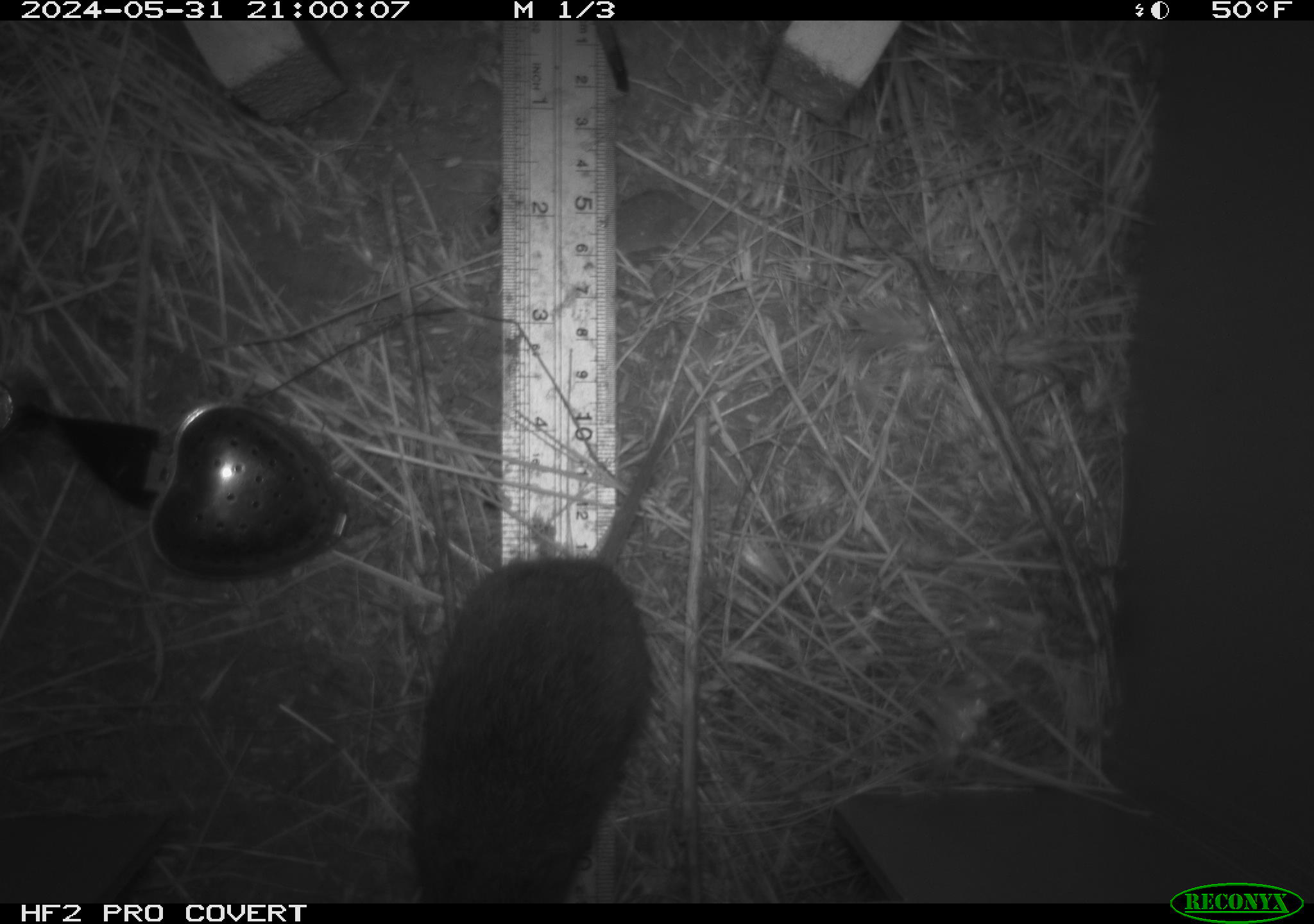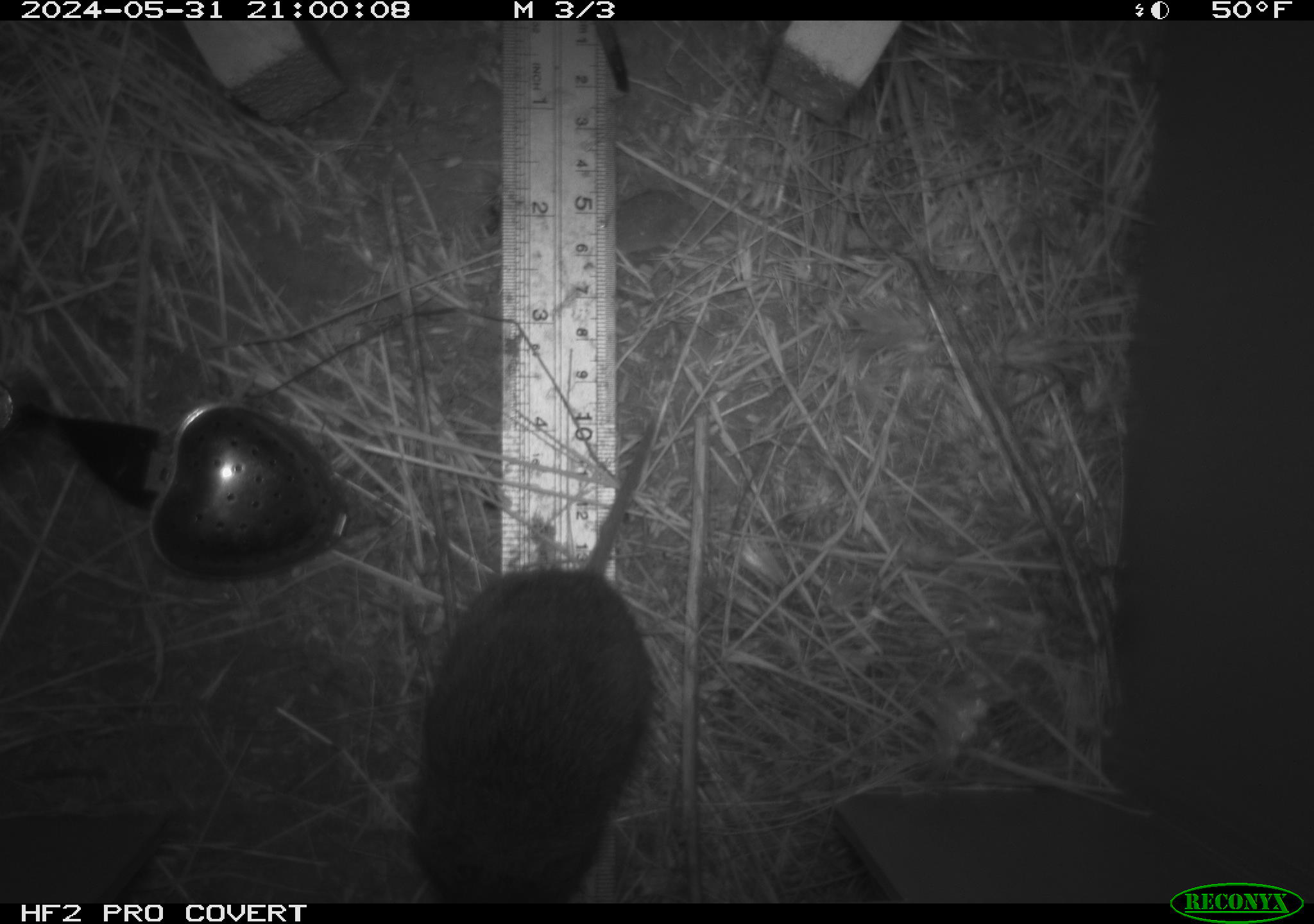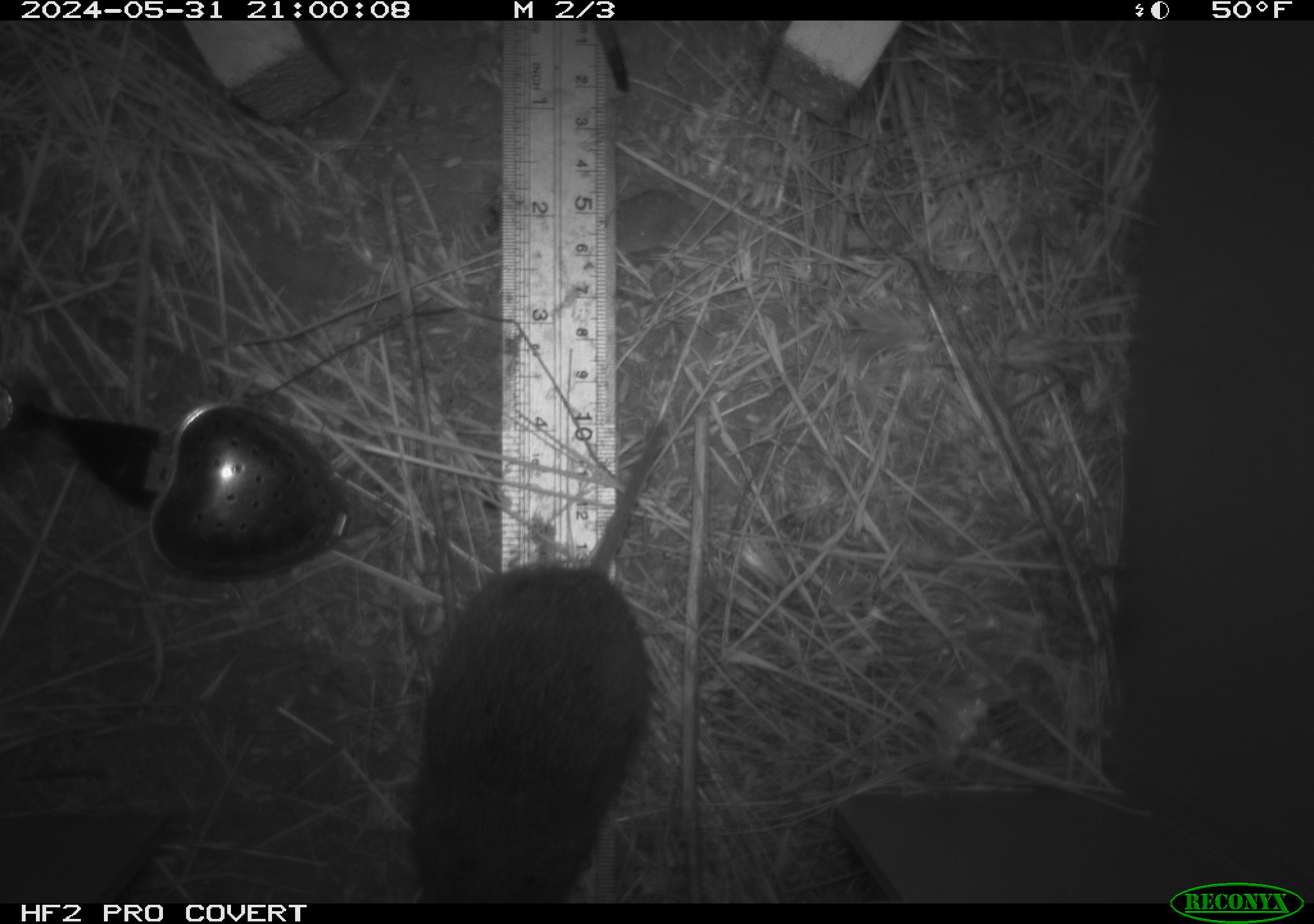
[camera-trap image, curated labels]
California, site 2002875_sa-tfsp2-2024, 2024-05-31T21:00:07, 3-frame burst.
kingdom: Animalia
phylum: Chordata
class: Mammalia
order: Rodentia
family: Cricetidae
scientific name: Arvicolinae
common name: voles, lemmings, and muskrats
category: arvicolinae subfamily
Arvicolinae subfamily (voles, lemmings, and muskrats) (Arvicolinae).